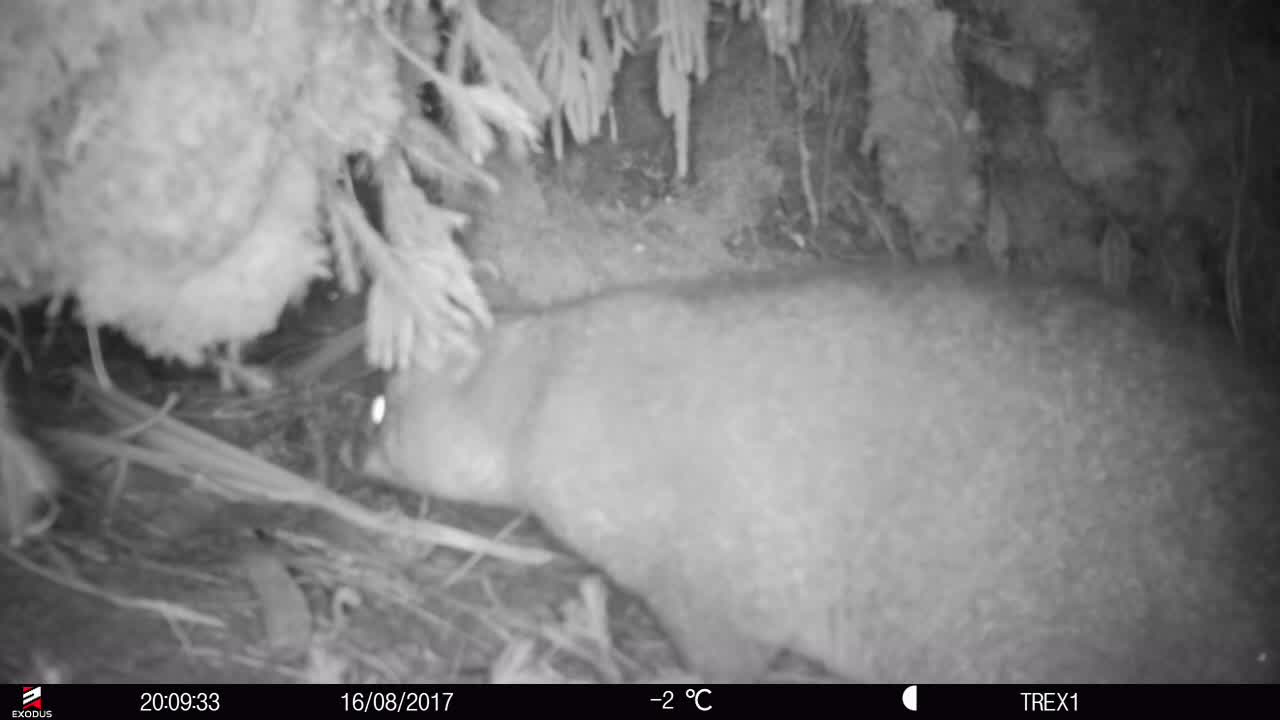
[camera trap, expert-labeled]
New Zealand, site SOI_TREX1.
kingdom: Animalia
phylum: Chordata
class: Mammalia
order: Diprotodontia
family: Phalangeridae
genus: Trichosurus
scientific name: Trichosurus vulpecula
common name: common brushtail possum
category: possum